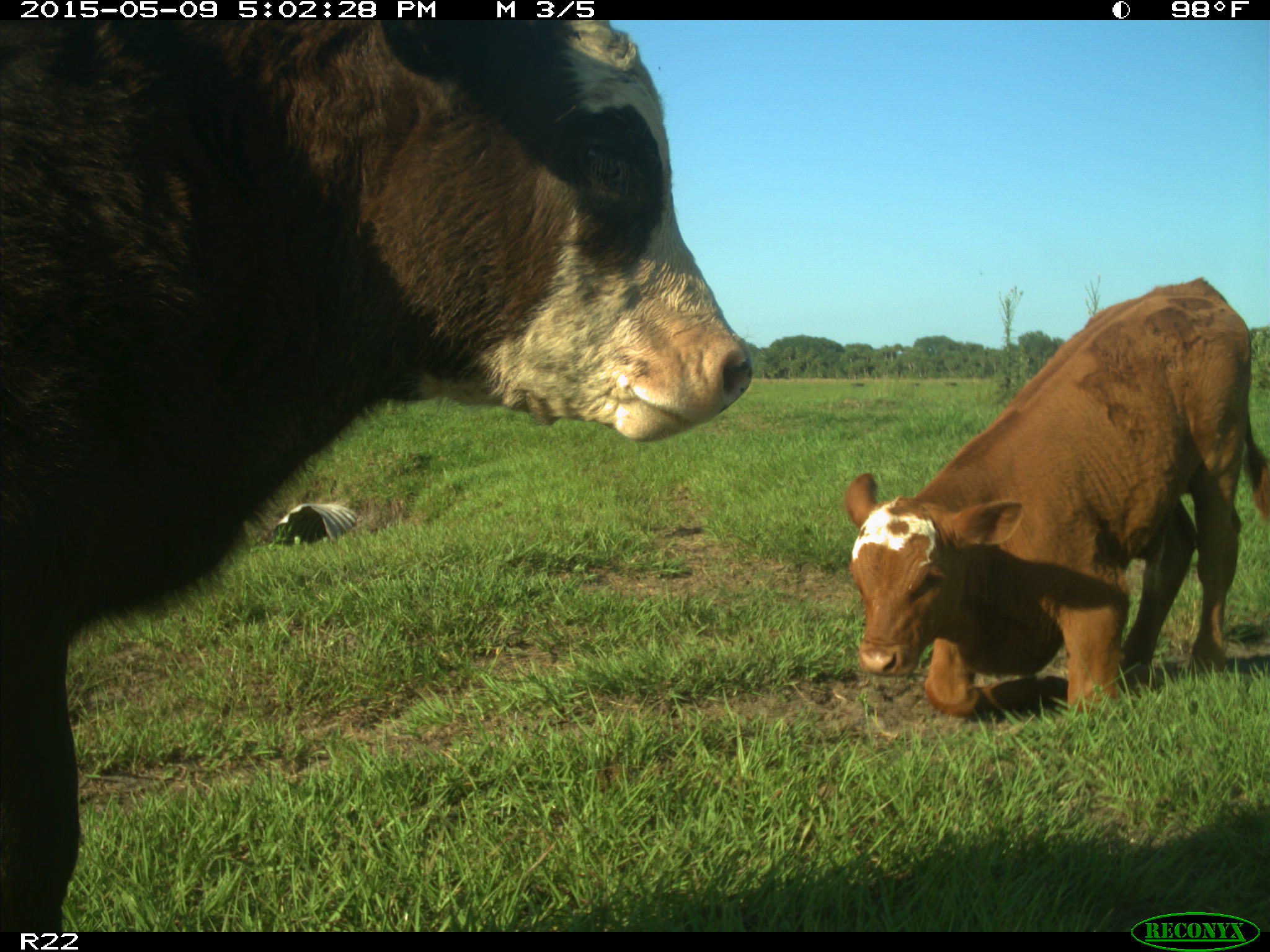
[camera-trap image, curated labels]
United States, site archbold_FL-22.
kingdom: Animalia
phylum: Chordata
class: Mammalia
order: Artiodactyla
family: Bovidae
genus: Bos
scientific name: Bos taurus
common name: domestic cow